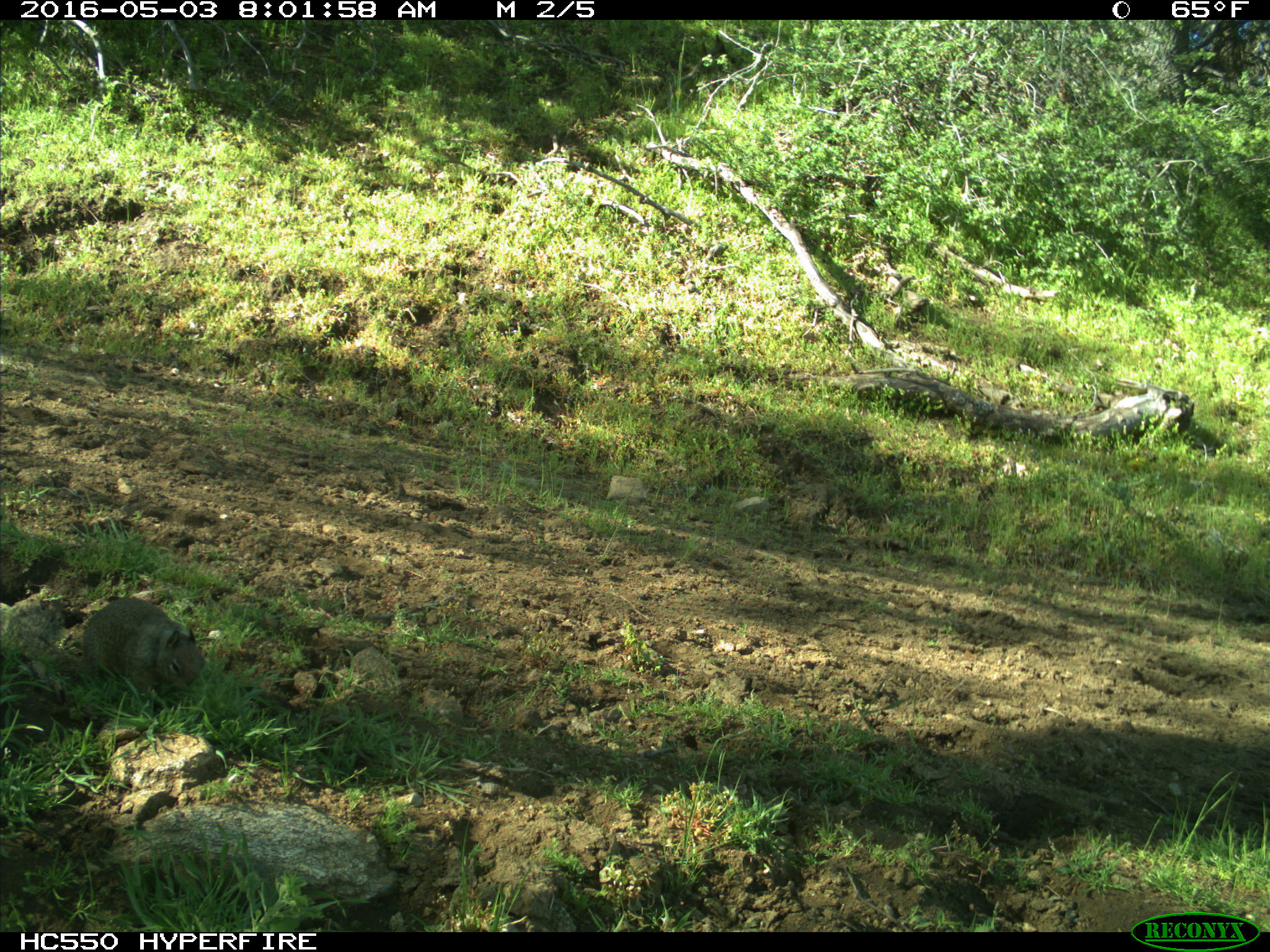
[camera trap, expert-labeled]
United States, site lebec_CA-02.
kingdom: Animalia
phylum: Chordata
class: Mammalia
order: Rodentia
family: Sciuridae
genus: Otospermophilus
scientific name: Otospermophilus beecheyi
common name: california ground squirrel